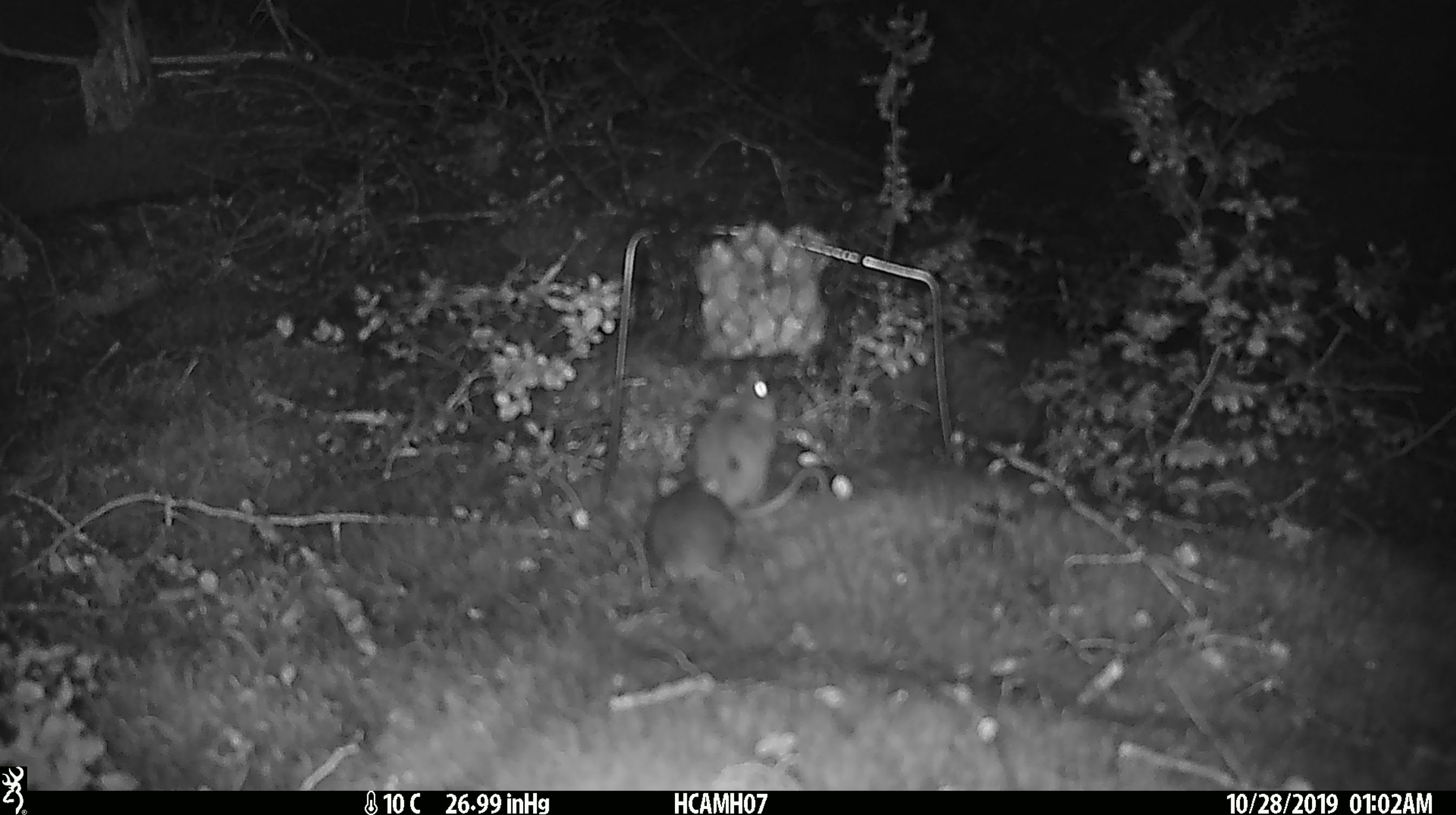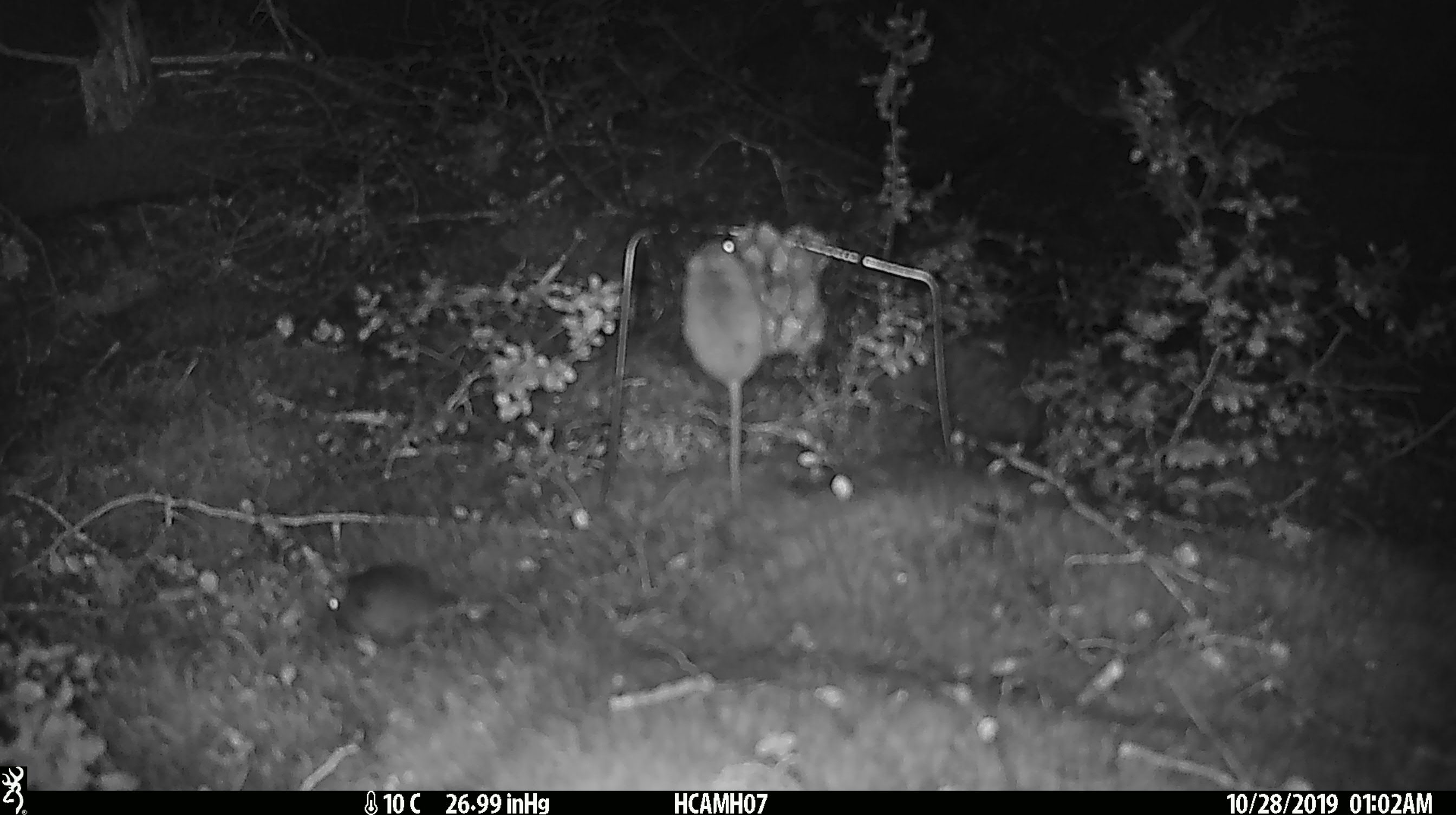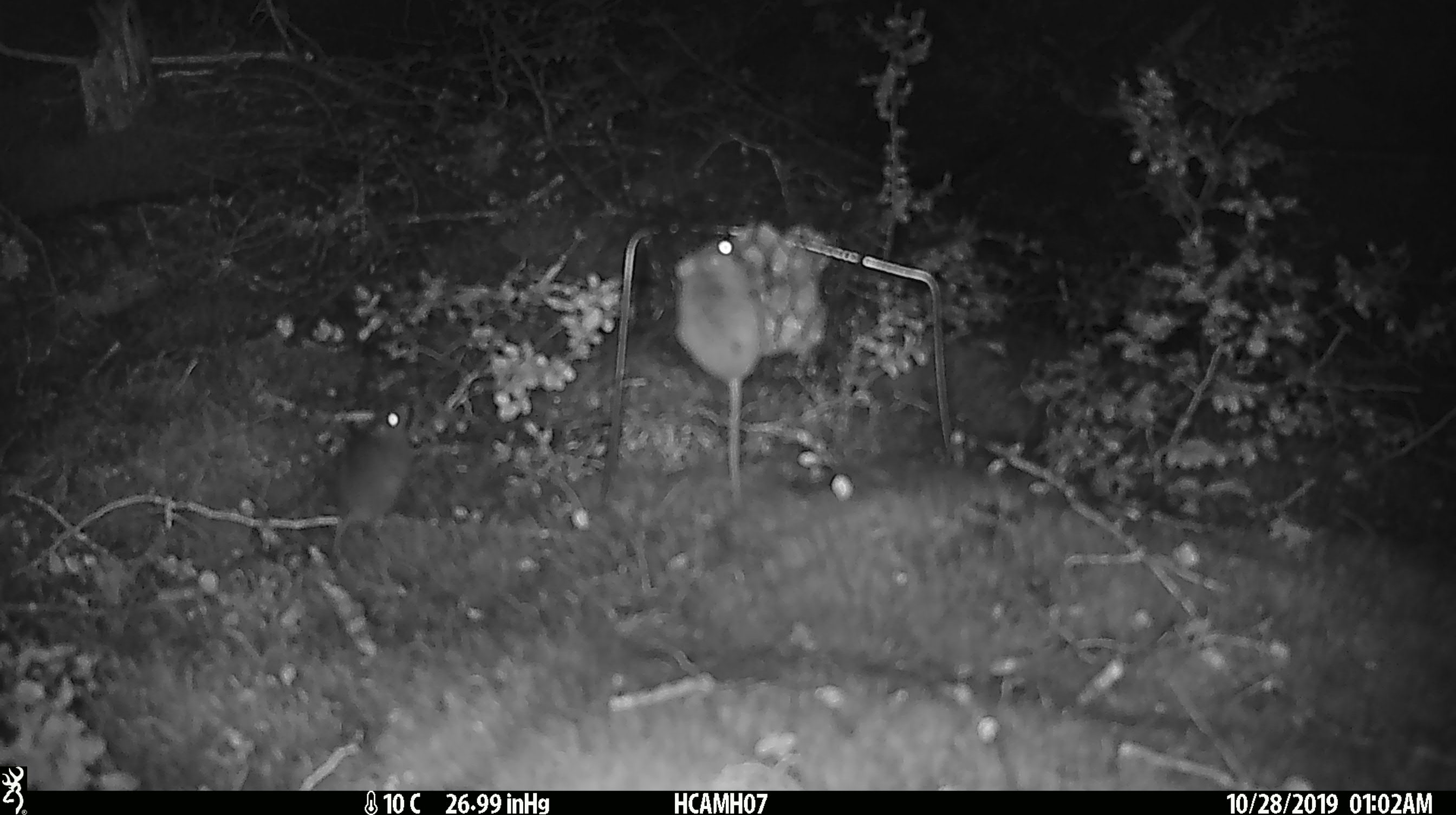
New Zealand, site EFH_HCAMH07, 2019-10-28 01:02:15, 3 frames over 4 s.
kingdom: Animalia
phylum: Chordata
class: Mammalia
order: Rodentia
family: Muridae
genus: Mus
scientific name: Mus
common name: mouse